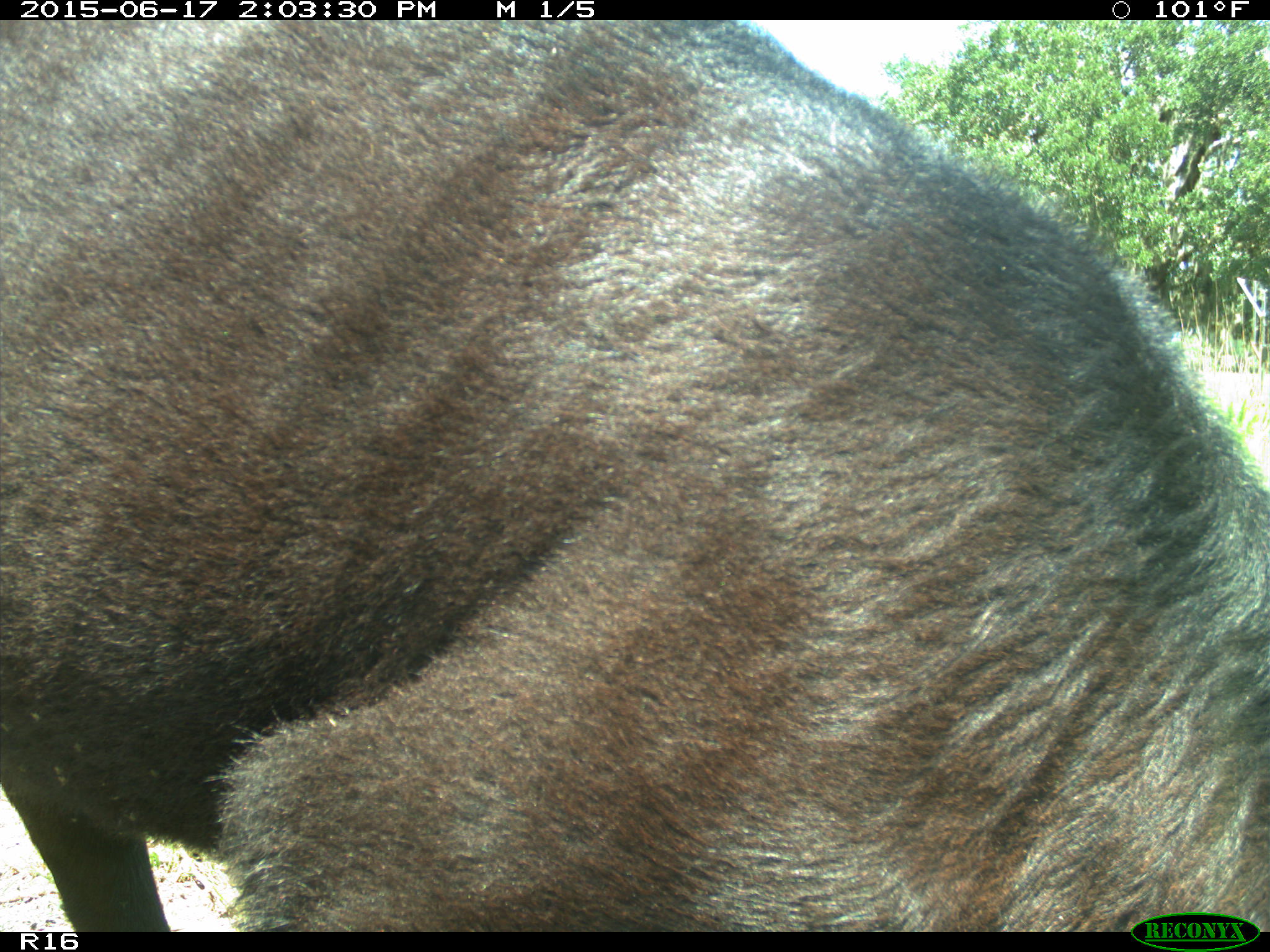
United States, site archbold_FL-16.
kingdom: Animalia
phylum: Chordata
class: Mammalia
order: Artiodactyla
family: Bovidae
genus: Bos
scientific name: Bos taurus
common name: domestic cow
Bos taurus (domestic cow).